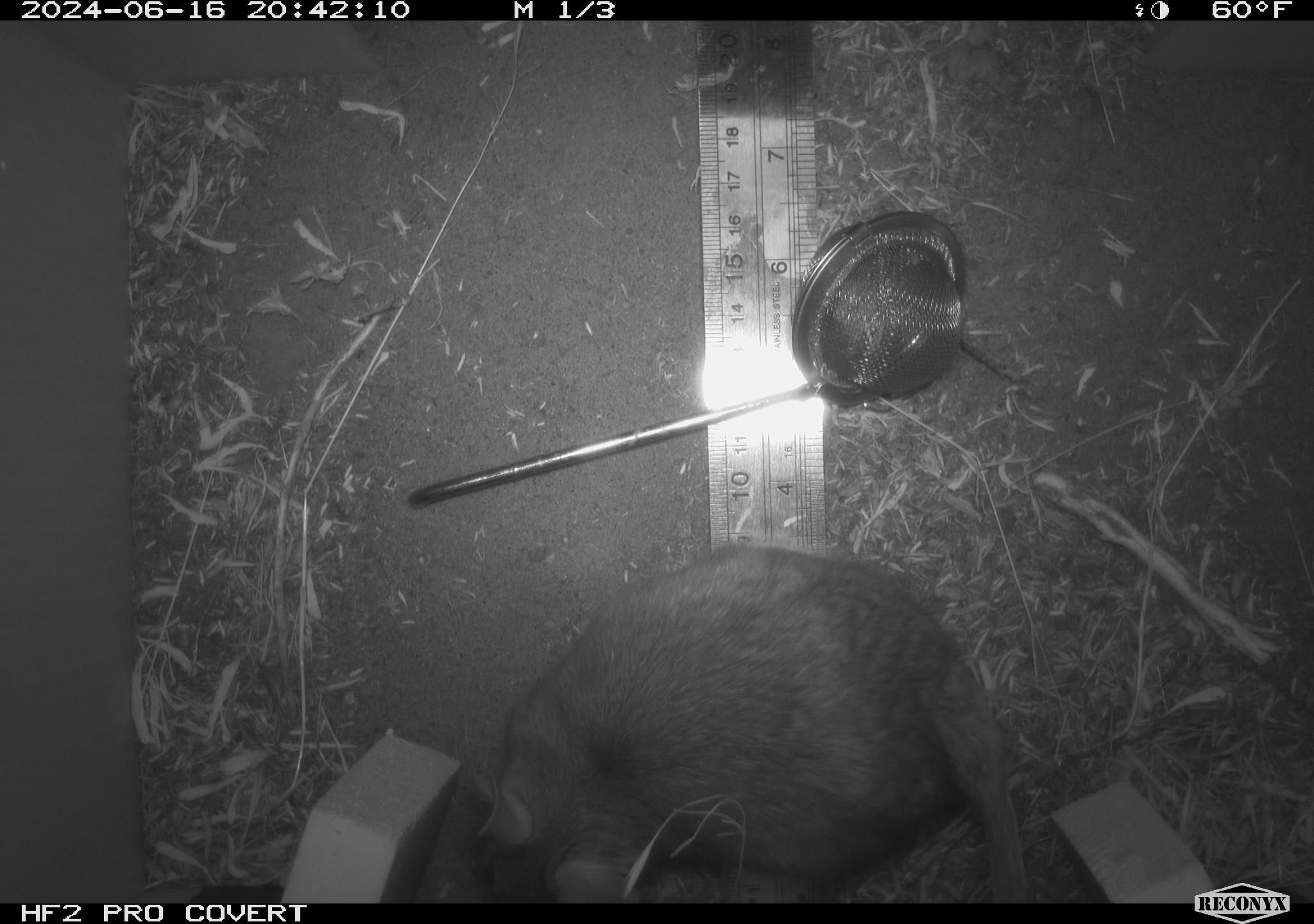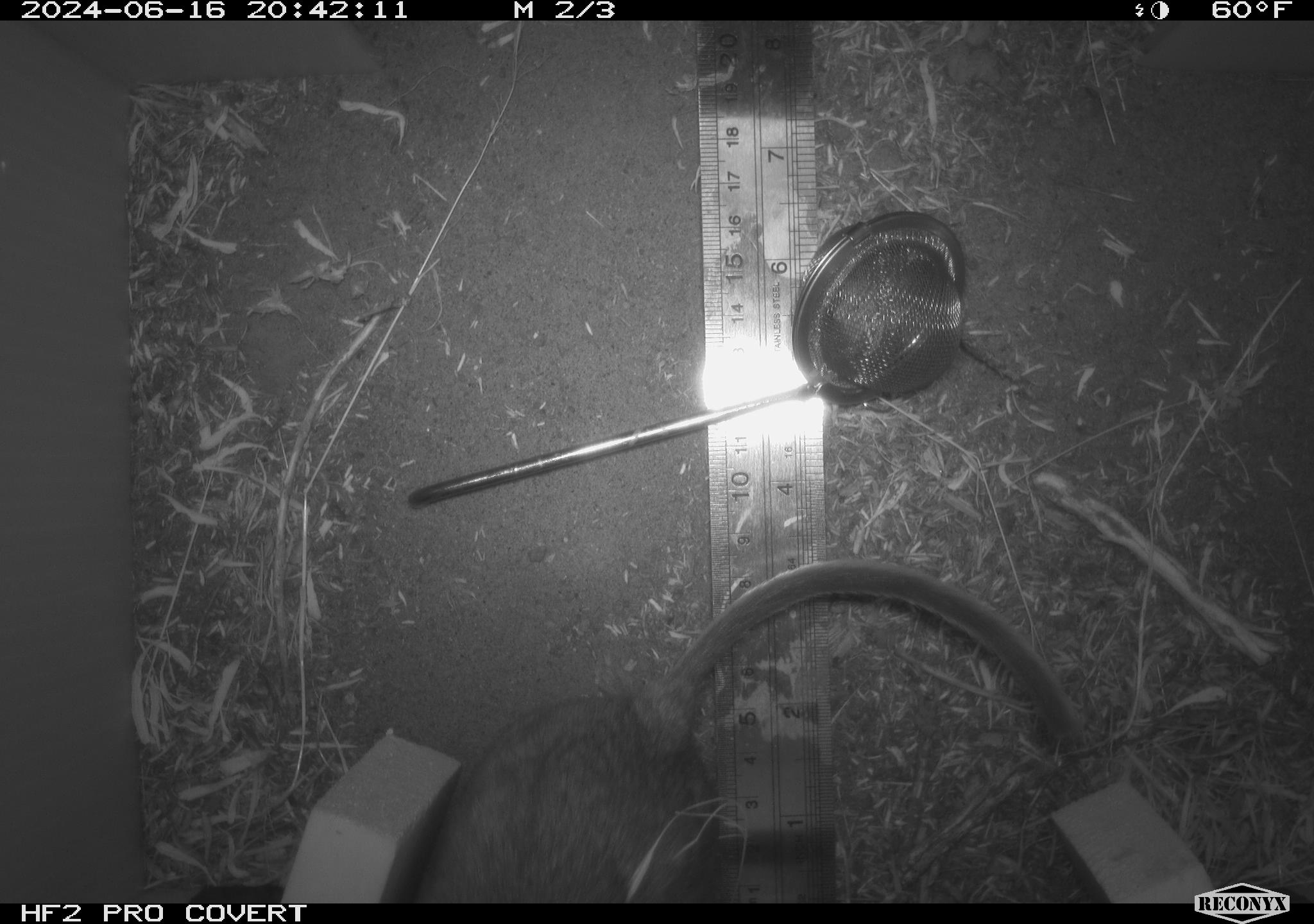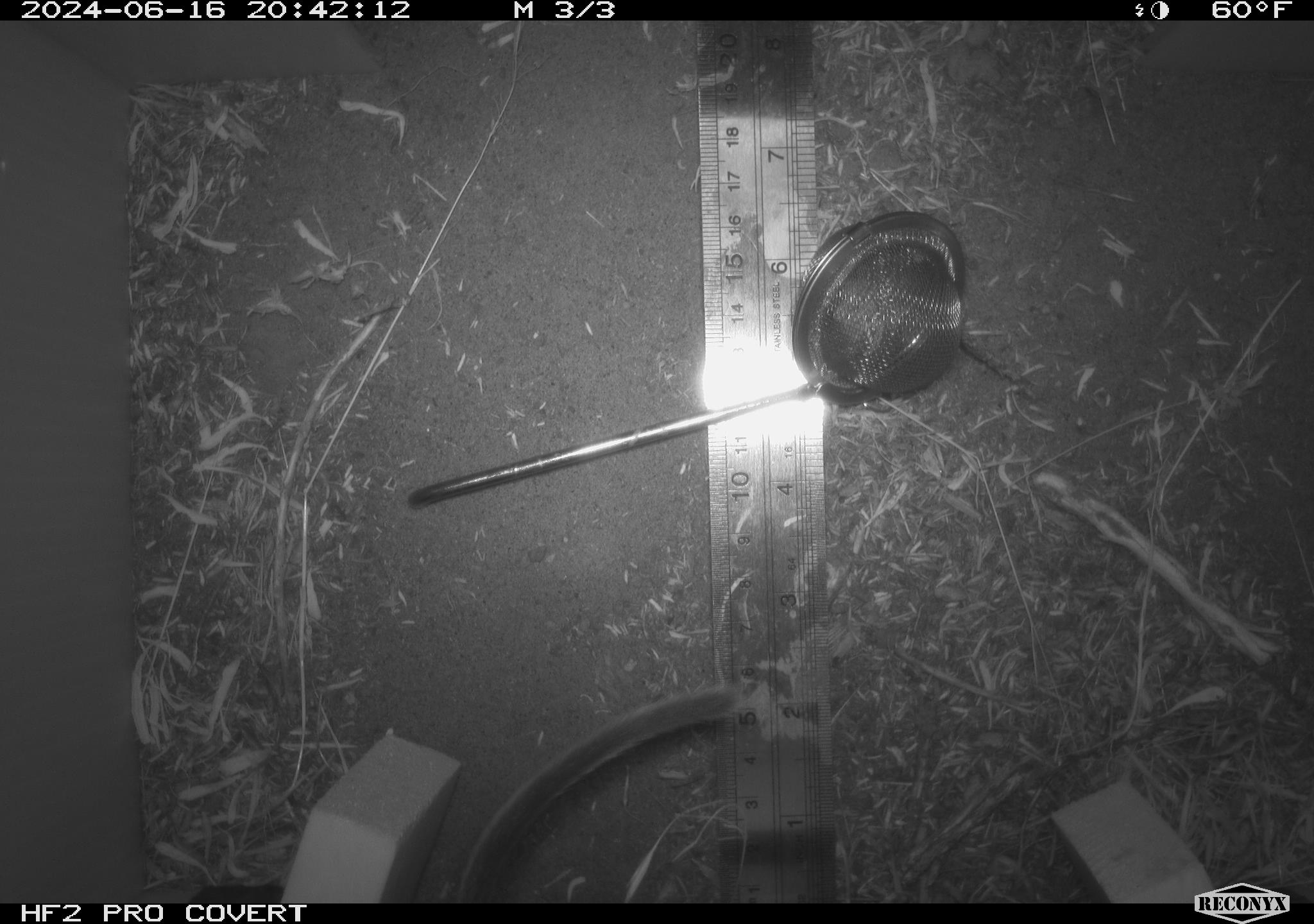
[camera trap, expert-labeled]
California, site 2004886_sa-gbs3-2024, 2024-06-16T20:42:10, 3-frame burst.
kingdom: Animalia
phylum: Chordata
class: Mammalia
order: Rodentia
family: Cricetidae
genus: Neotoma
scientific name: Neotoma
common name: pack rat or woodrat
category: neotoma species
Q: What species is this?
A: Neotoma species (pack rat or woodrat) (Neotoma).